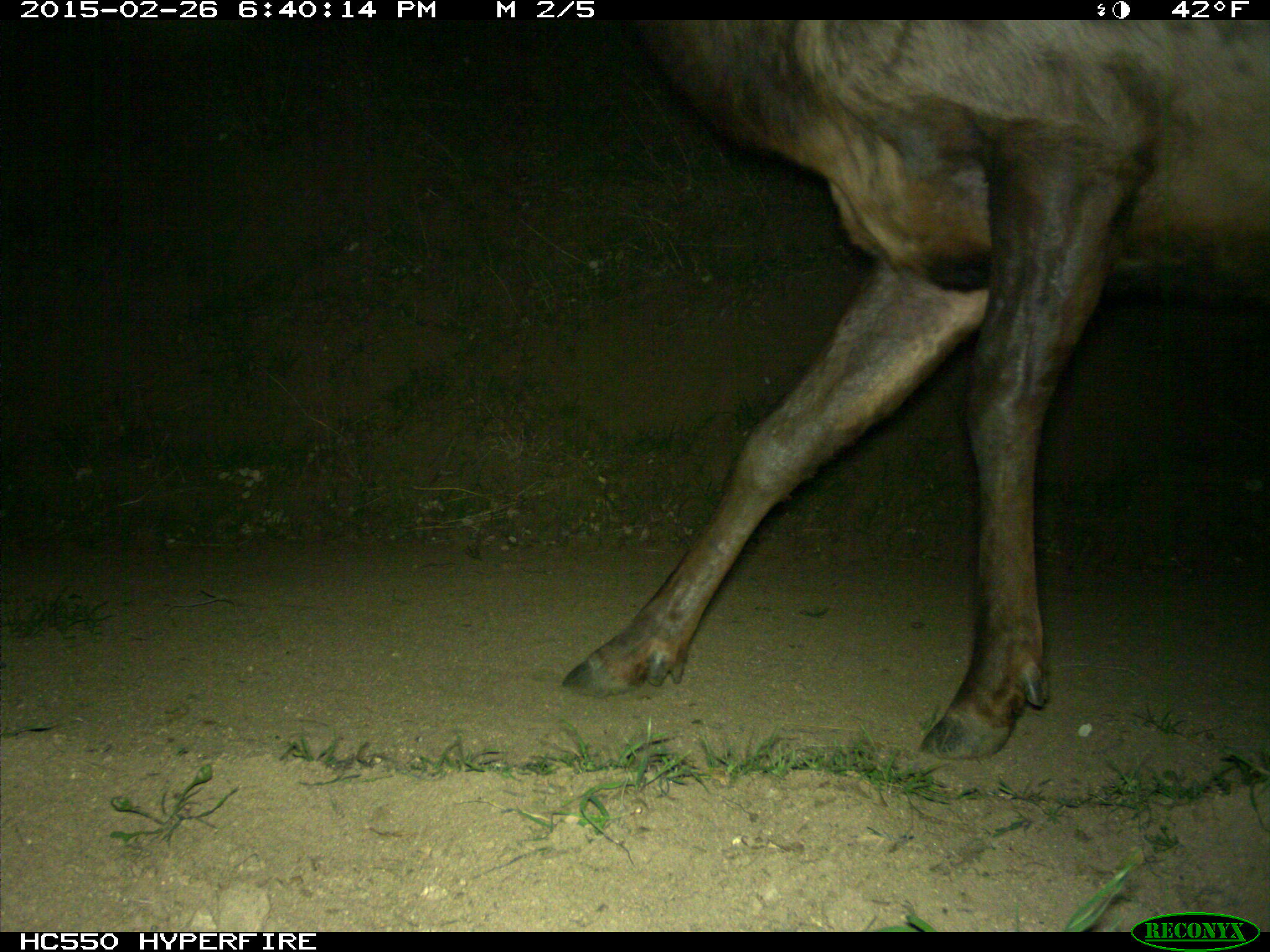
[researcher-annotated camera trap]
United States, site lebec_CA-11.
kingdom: Animalia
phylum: Chordata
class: Mammalia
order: Artiodactyla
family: Cervidae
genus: Cervus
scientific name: Cervus canadensis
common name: elk